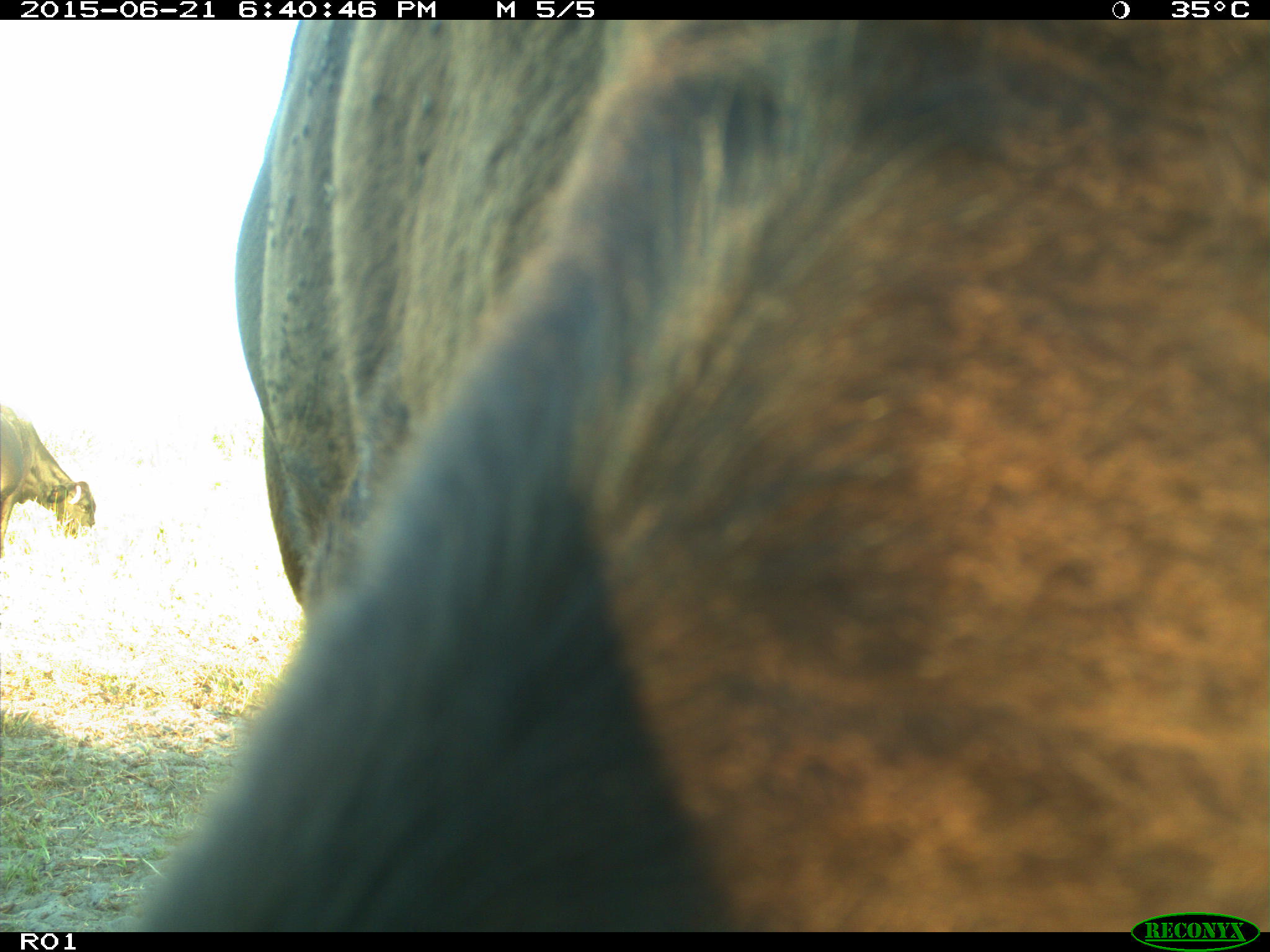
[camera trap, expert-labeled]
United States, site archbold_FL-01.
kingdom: Animalia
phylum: Chordata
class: Mammalia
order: Artiodactyla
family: Bovidae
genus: Bos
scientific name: Bos taurus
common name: domestic cow